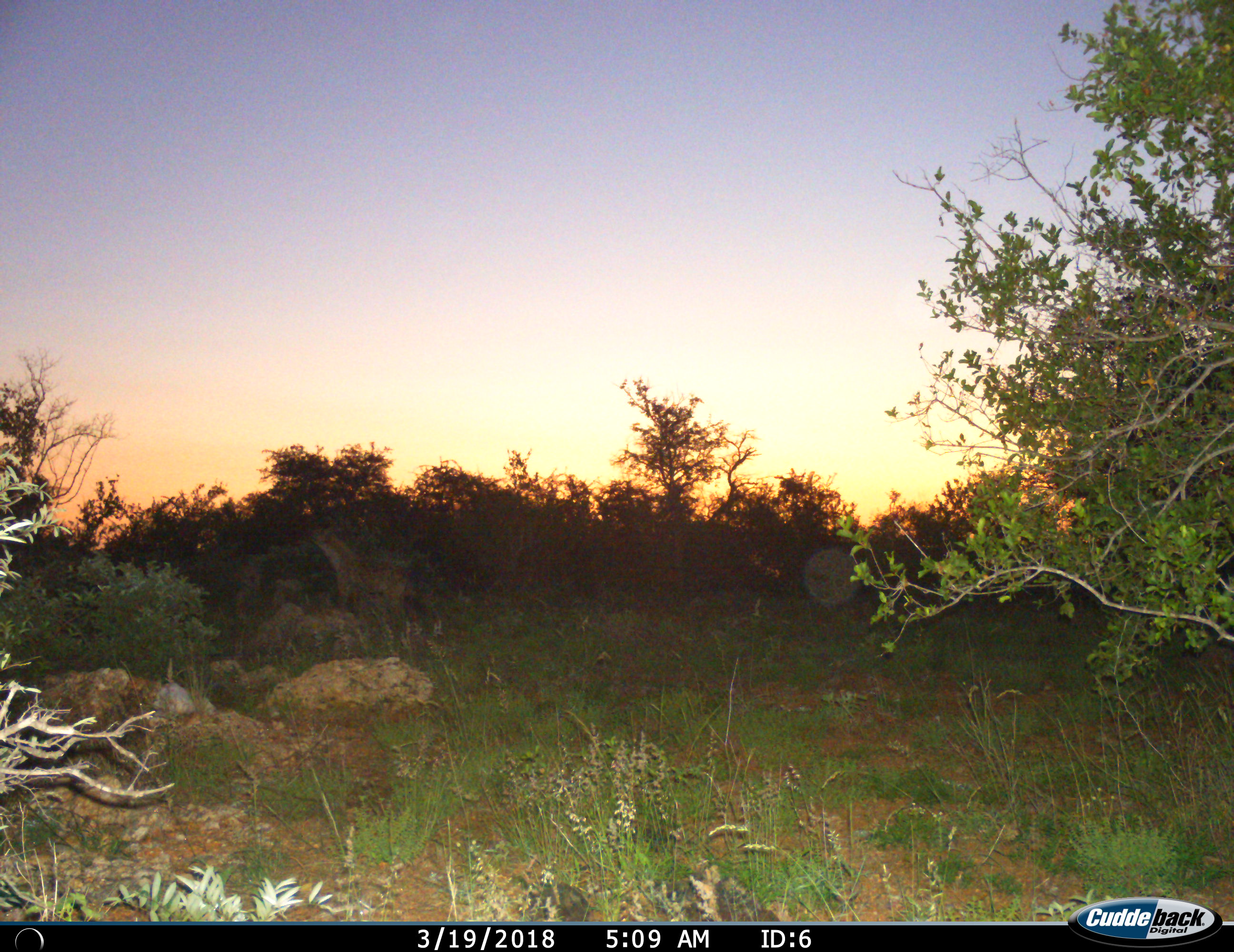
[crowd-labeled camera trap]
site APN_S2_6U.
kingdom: Animalia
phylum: Chordata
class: Mammalia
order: Carnivora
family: Hyaenidae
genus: Crocuta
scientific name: Crocuta crocuta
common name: spotted hyena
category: hyenaspotted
Hyenaspotted (spotted hyena) (Crocuta crocuta), count 1. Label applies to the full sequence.